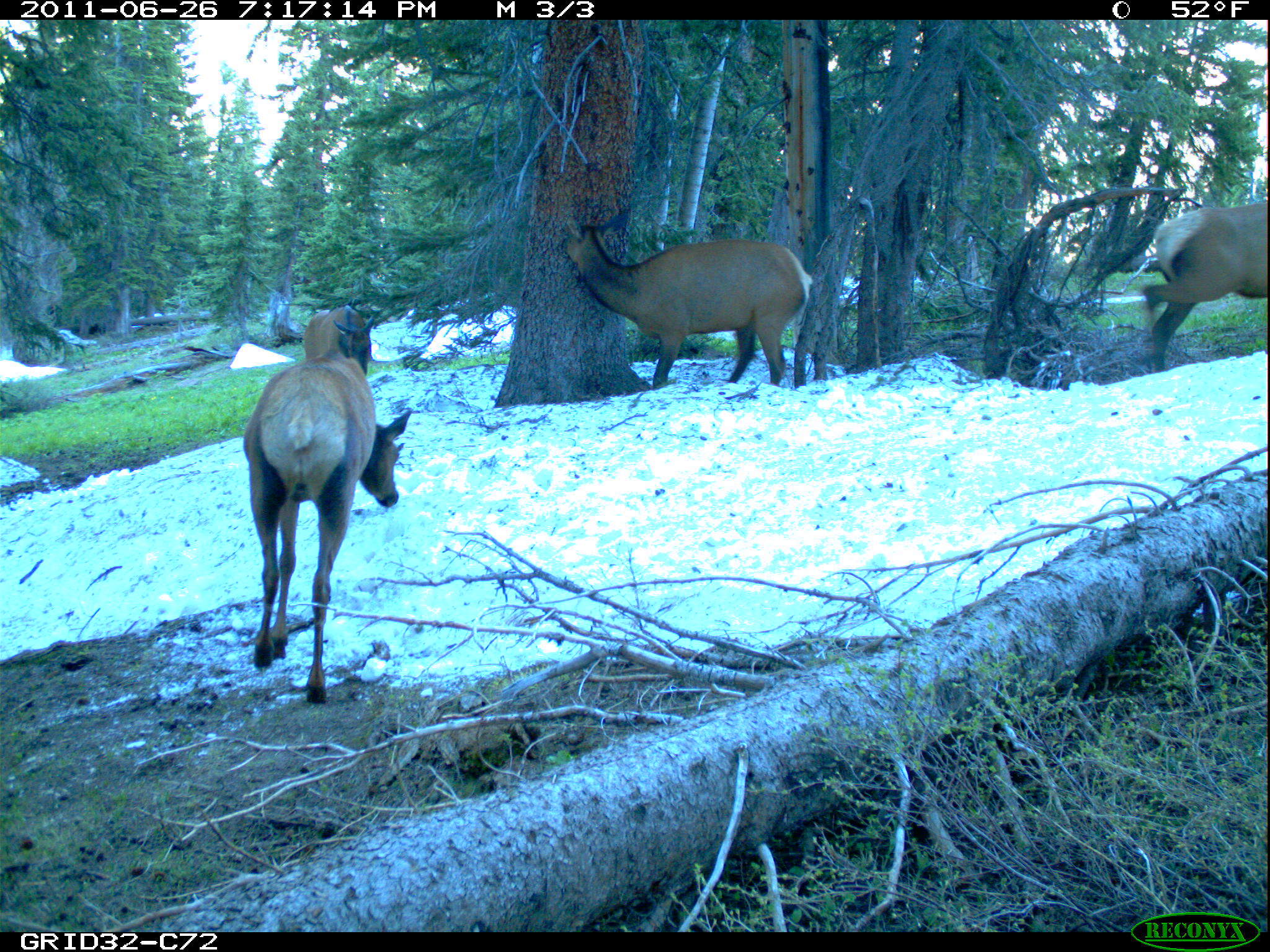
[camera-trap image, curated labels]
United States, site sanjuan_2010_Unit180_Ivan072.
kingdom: Animalia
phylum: Chordata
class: Mammalia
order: Artiodactyla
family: Cervidae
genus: Cervus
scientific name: Cervus elaphus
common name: red deer